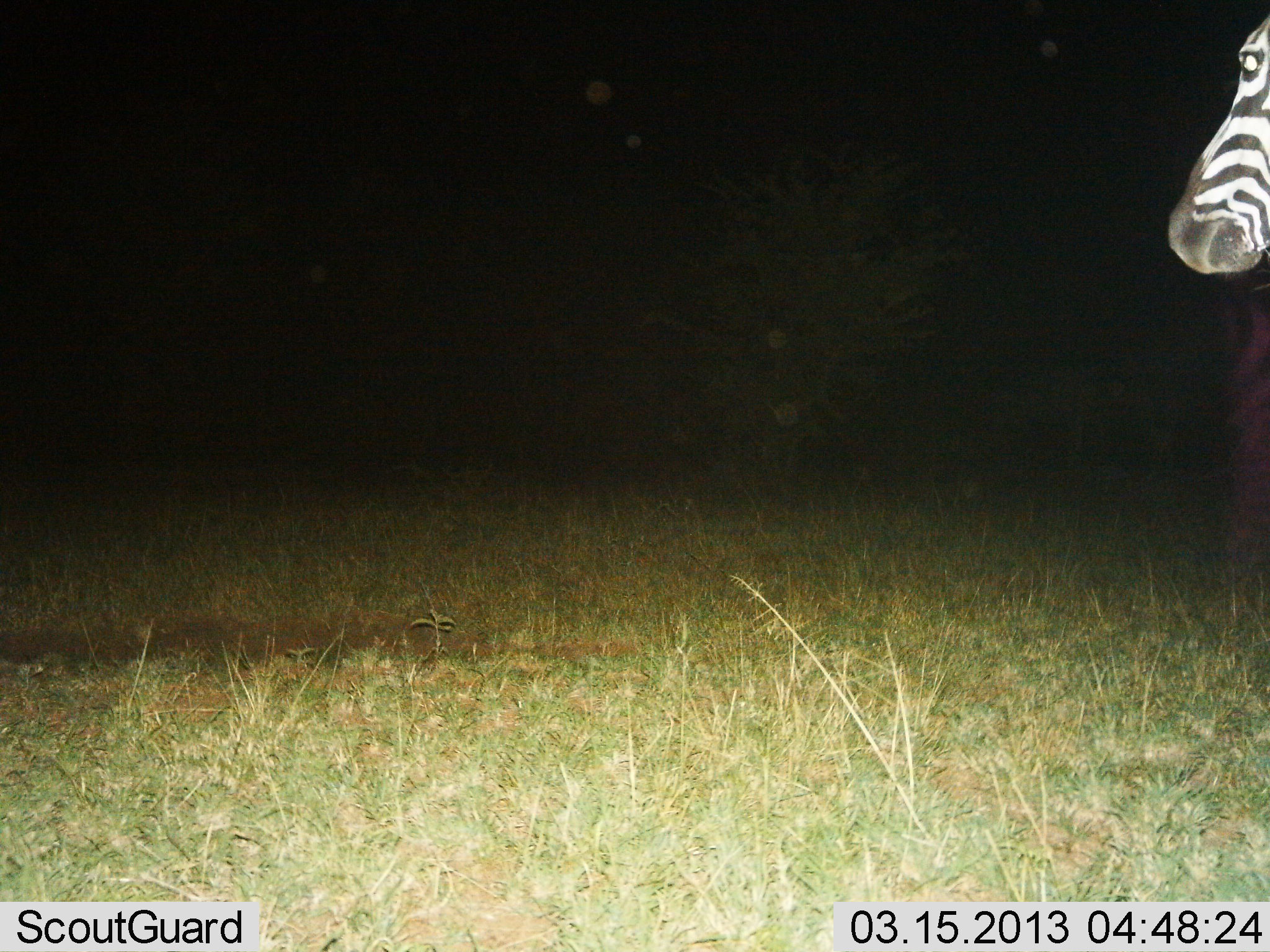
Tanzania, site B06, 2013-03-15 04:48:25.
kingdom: Animalia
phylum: Chordata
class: Mammalia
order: Perissodactyla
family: Equidae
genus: Equus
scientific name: Equus quagga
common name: plains zebra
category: zebra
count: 1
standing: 96%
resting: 0%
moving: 8%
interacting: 0%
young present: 0%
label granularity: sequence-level